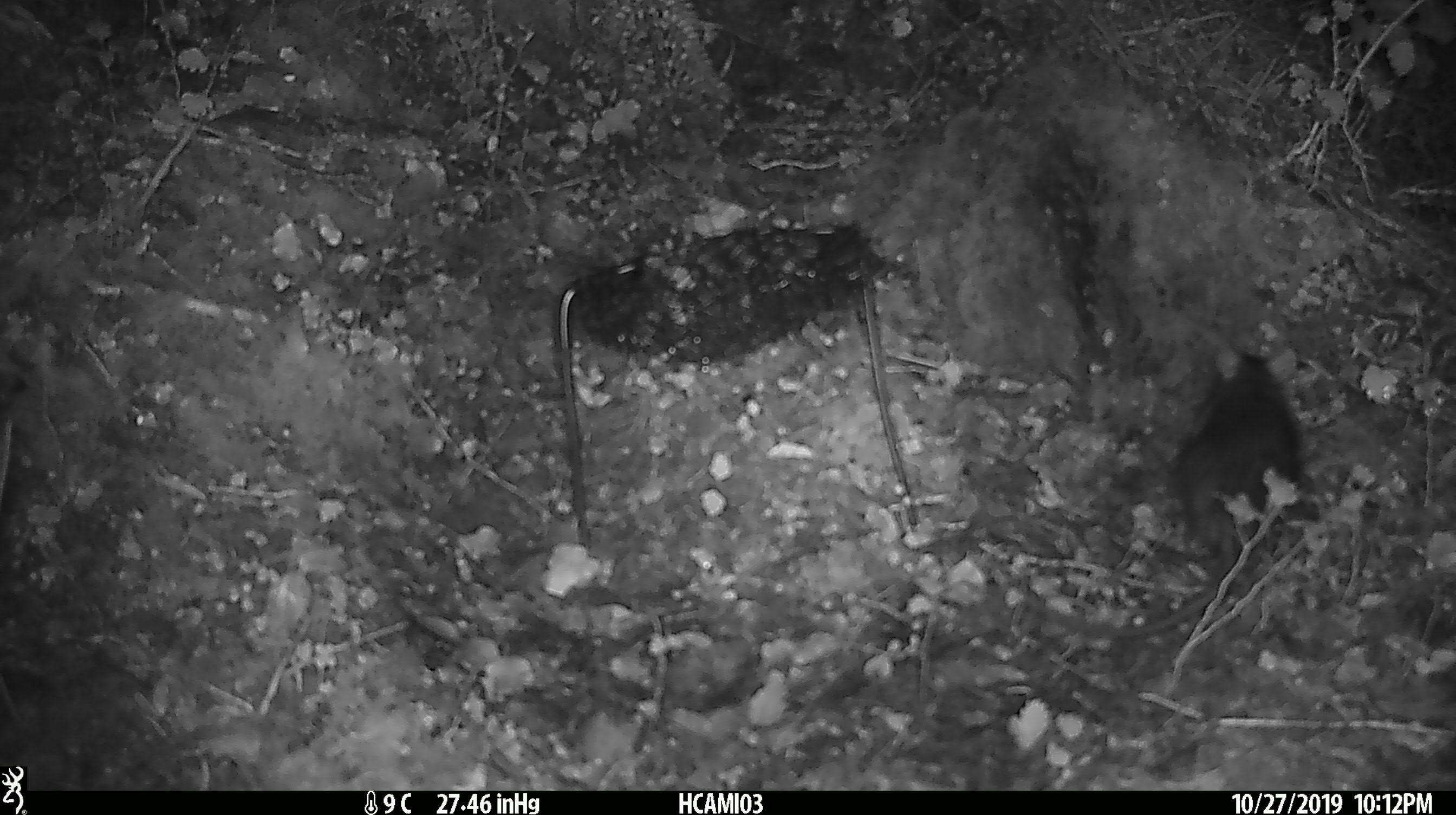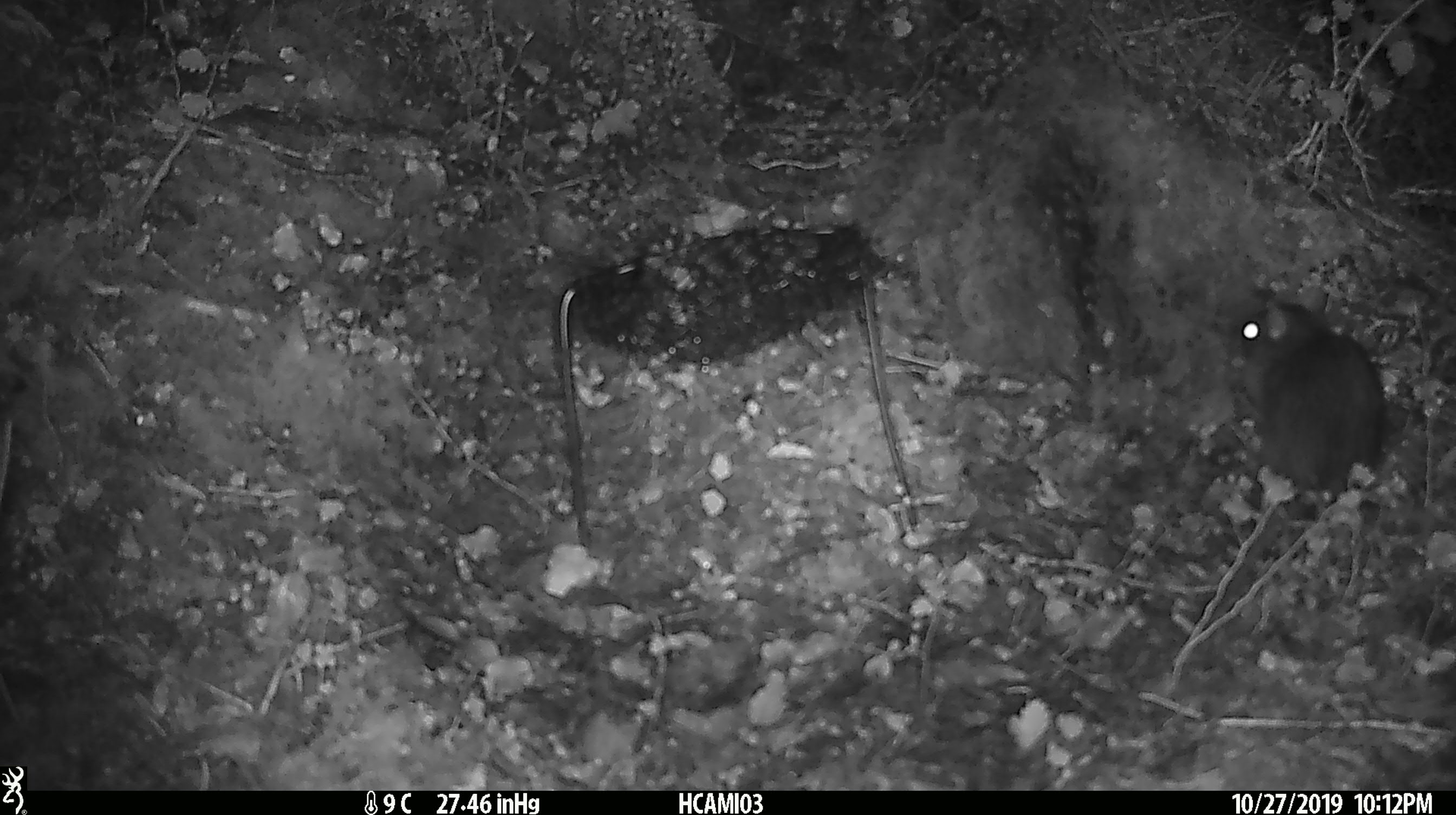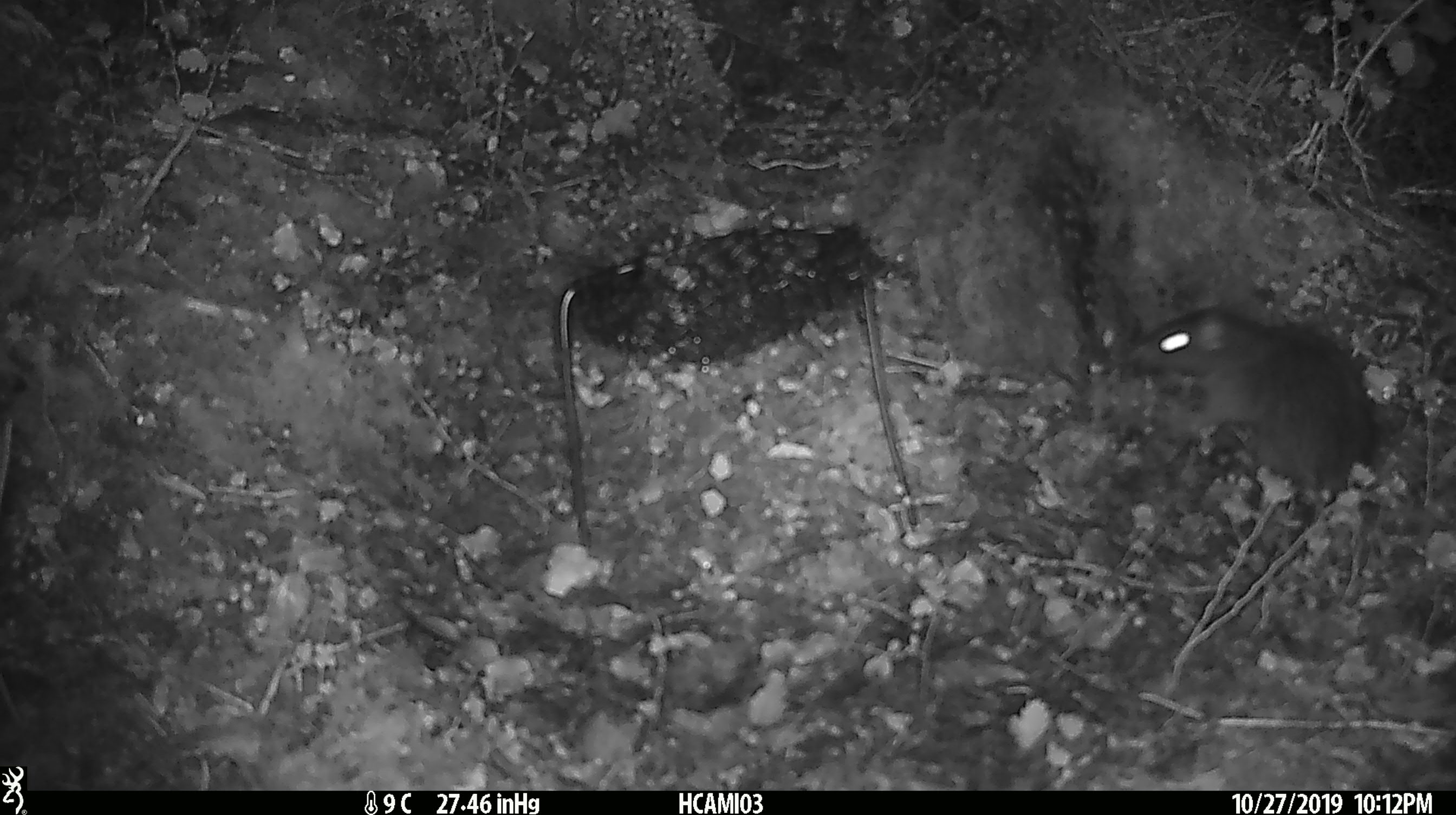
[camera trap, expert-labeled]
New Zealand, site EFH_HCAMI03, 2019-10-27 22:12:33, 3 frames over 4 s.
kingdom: Animalia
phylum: Chordata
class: Mammalia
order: Rodentia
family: Muridae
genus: Rattus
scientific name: Rattus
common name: rat